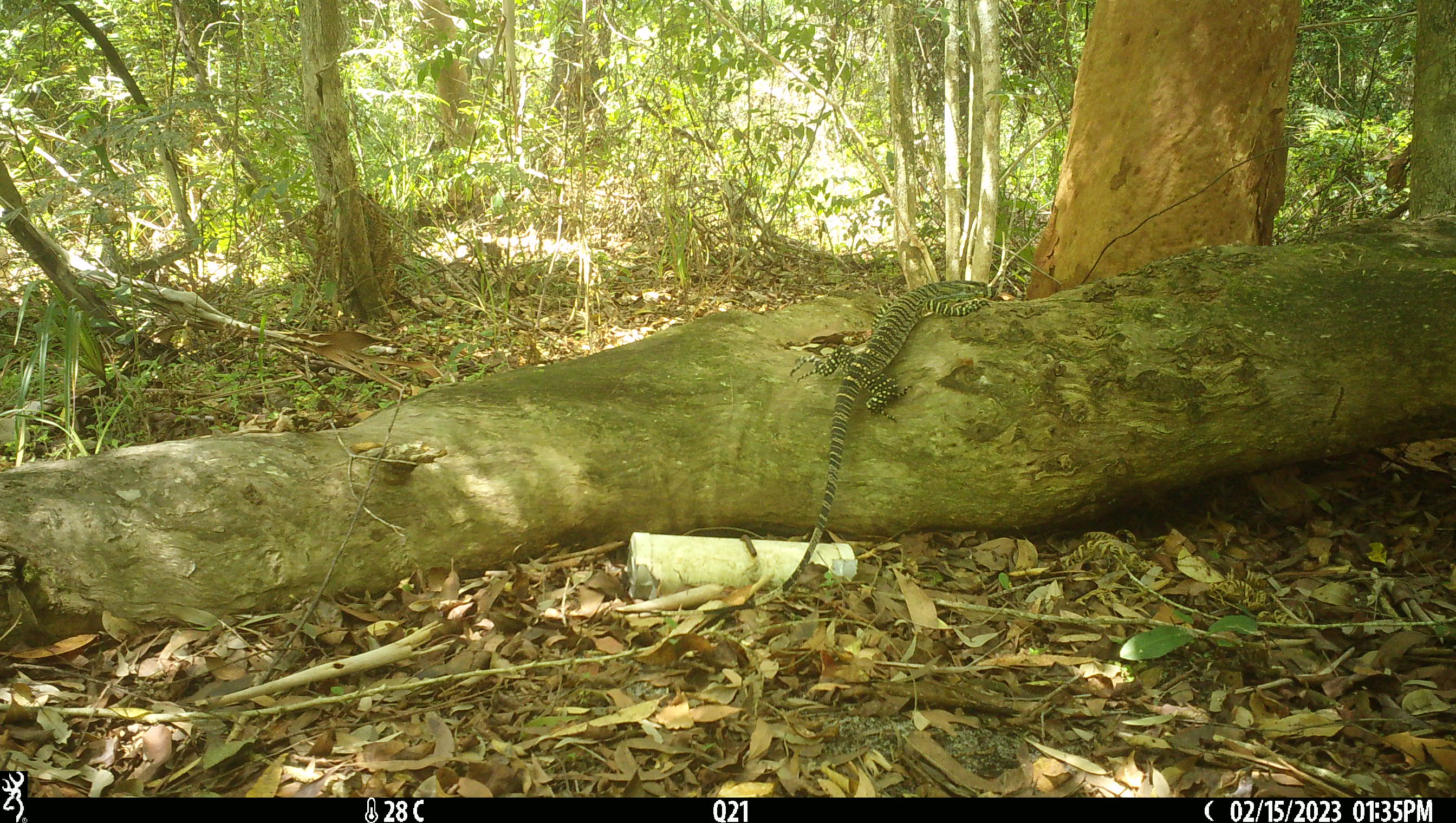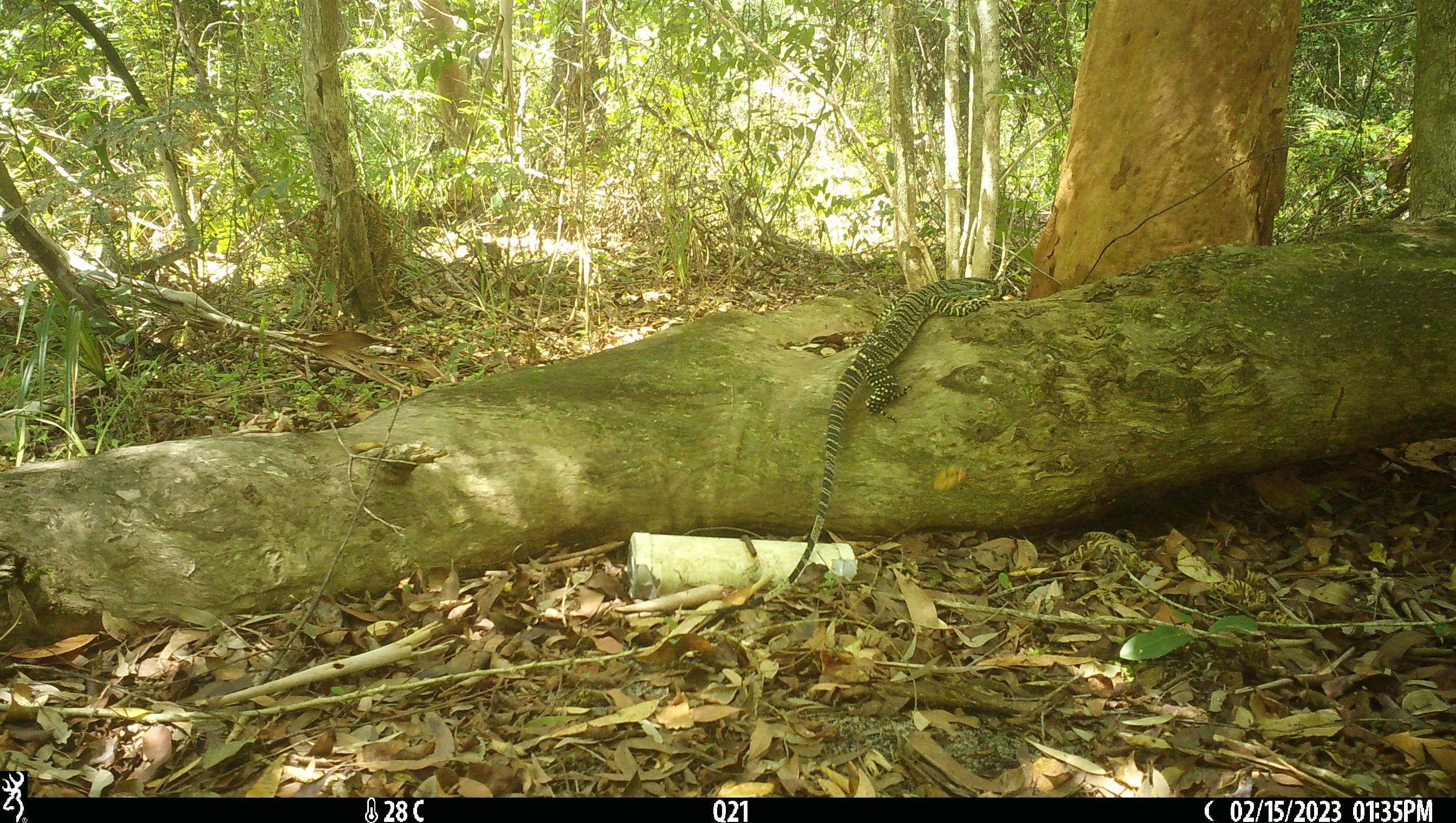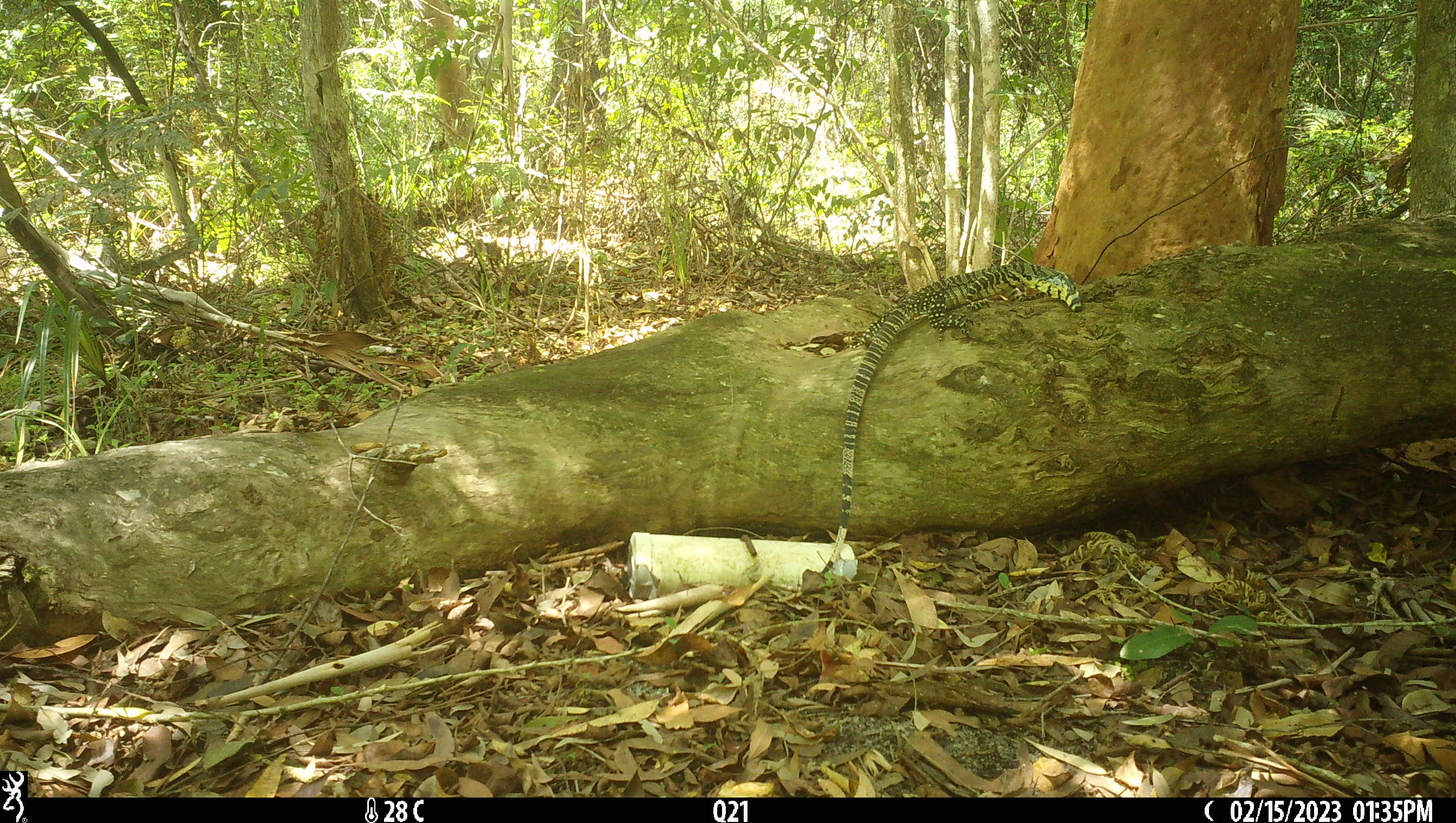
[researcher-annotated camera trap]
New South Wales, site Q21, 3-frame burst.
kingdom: Animalia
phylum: Chordata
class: Reptilia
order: Squamata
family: Varanidae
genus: Varanus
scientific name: Varanus varius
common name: lace monitor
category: goanna